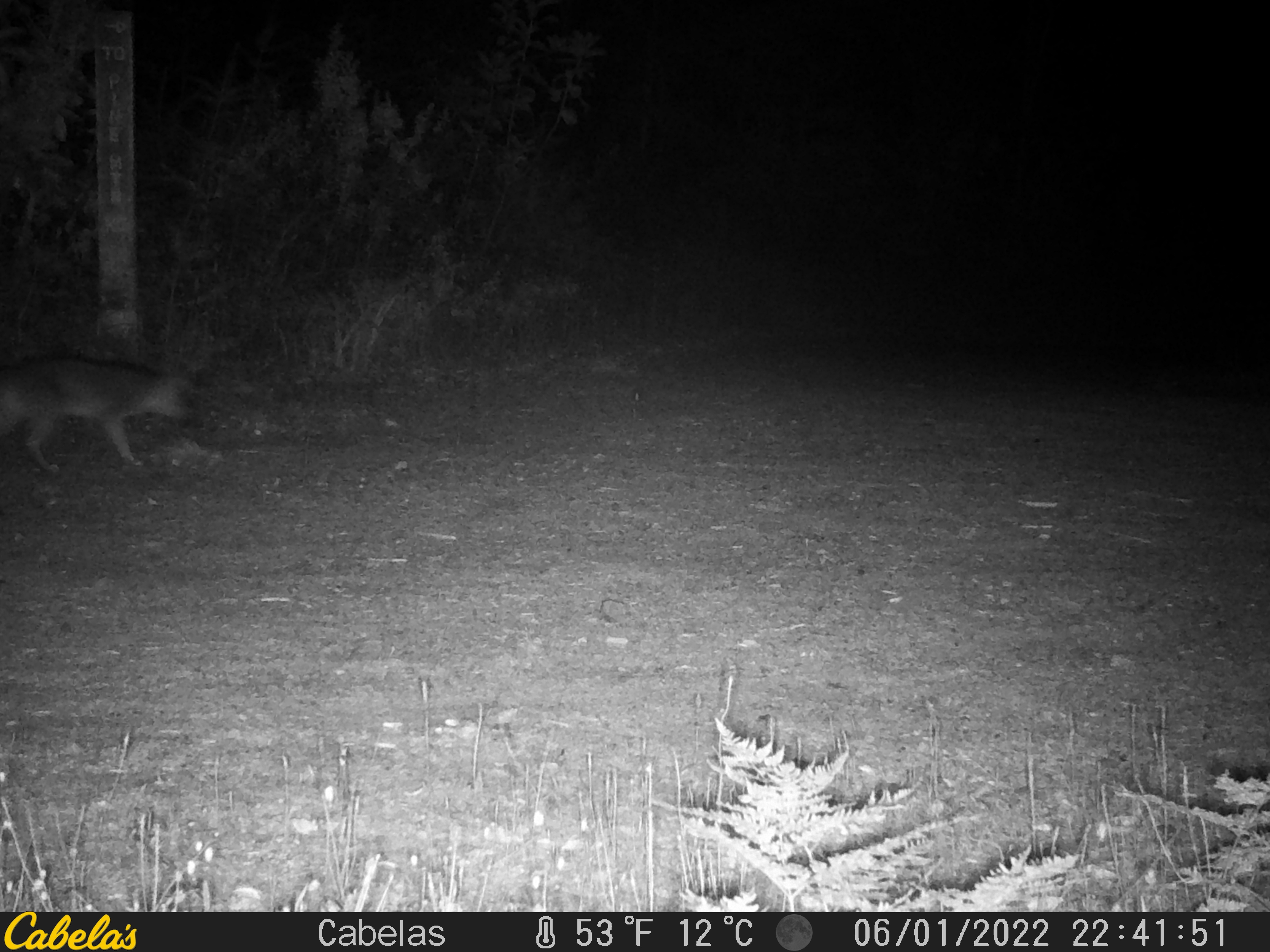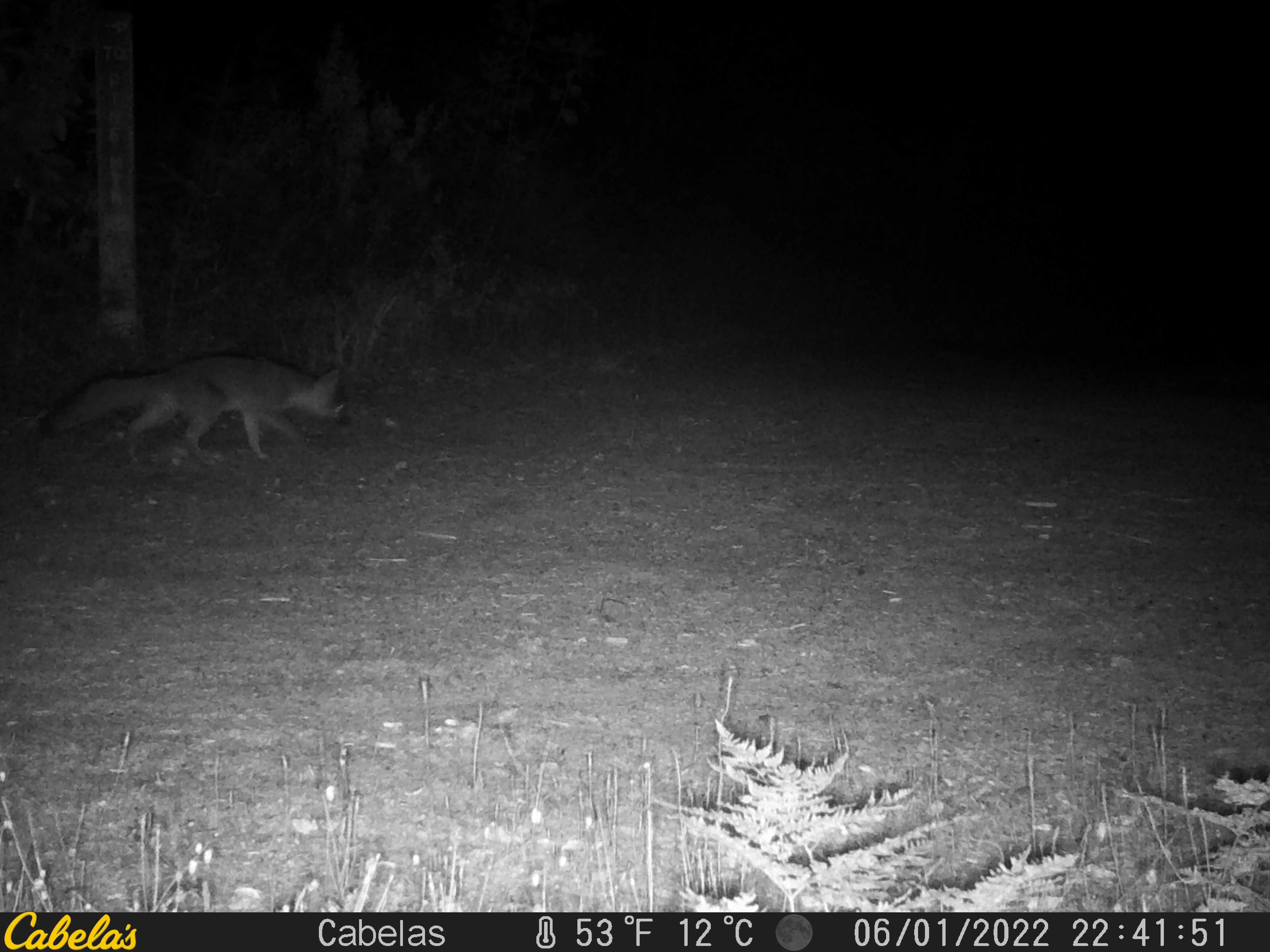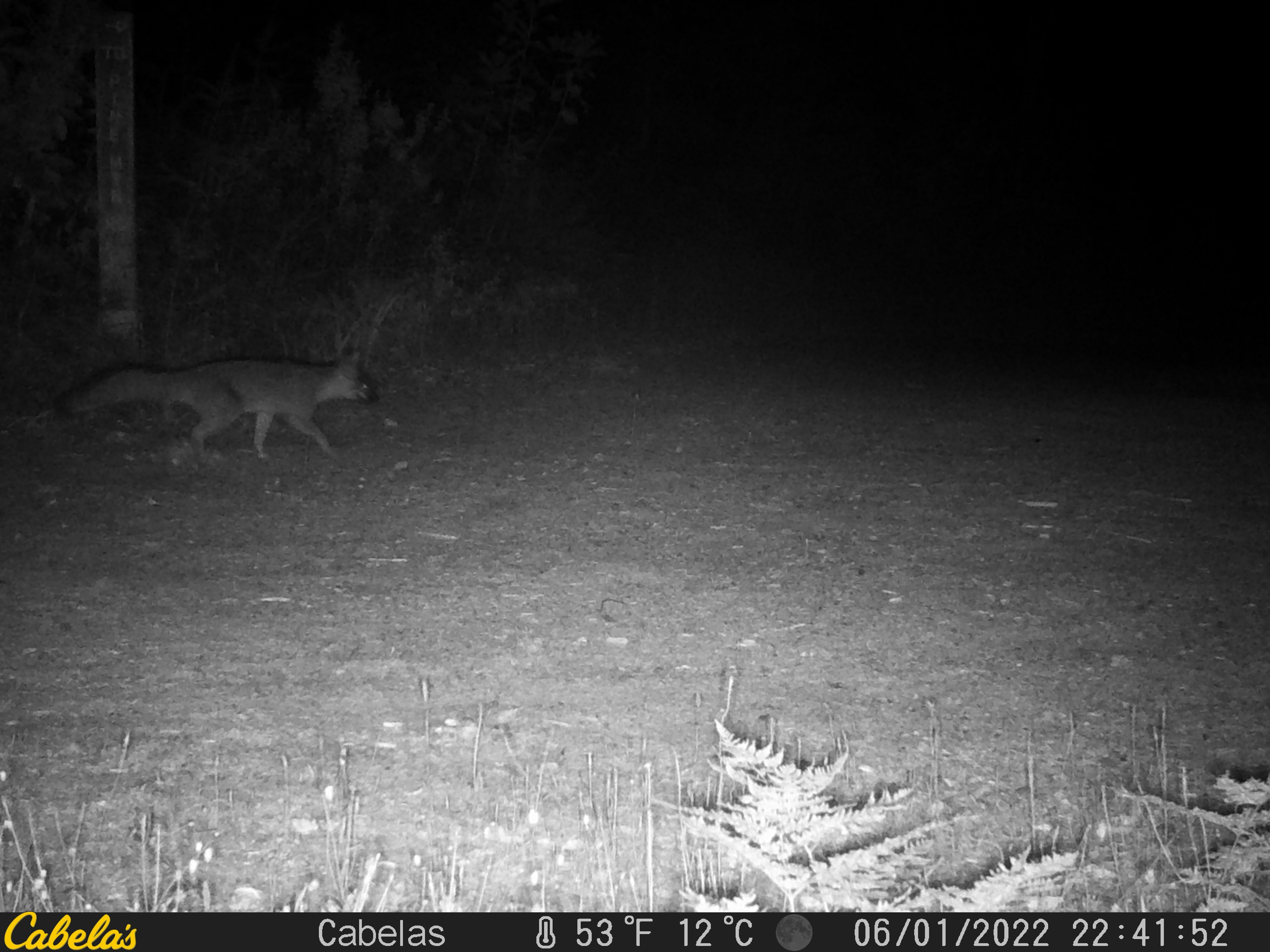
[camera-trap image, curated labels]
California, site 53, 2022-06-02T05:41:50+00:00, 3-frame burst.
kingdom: Animalia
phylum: Chordata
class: Mammalia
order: Carnivora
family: Canidae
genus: Urocyon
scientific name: Urocyon cinereoargenteus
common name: gray fox